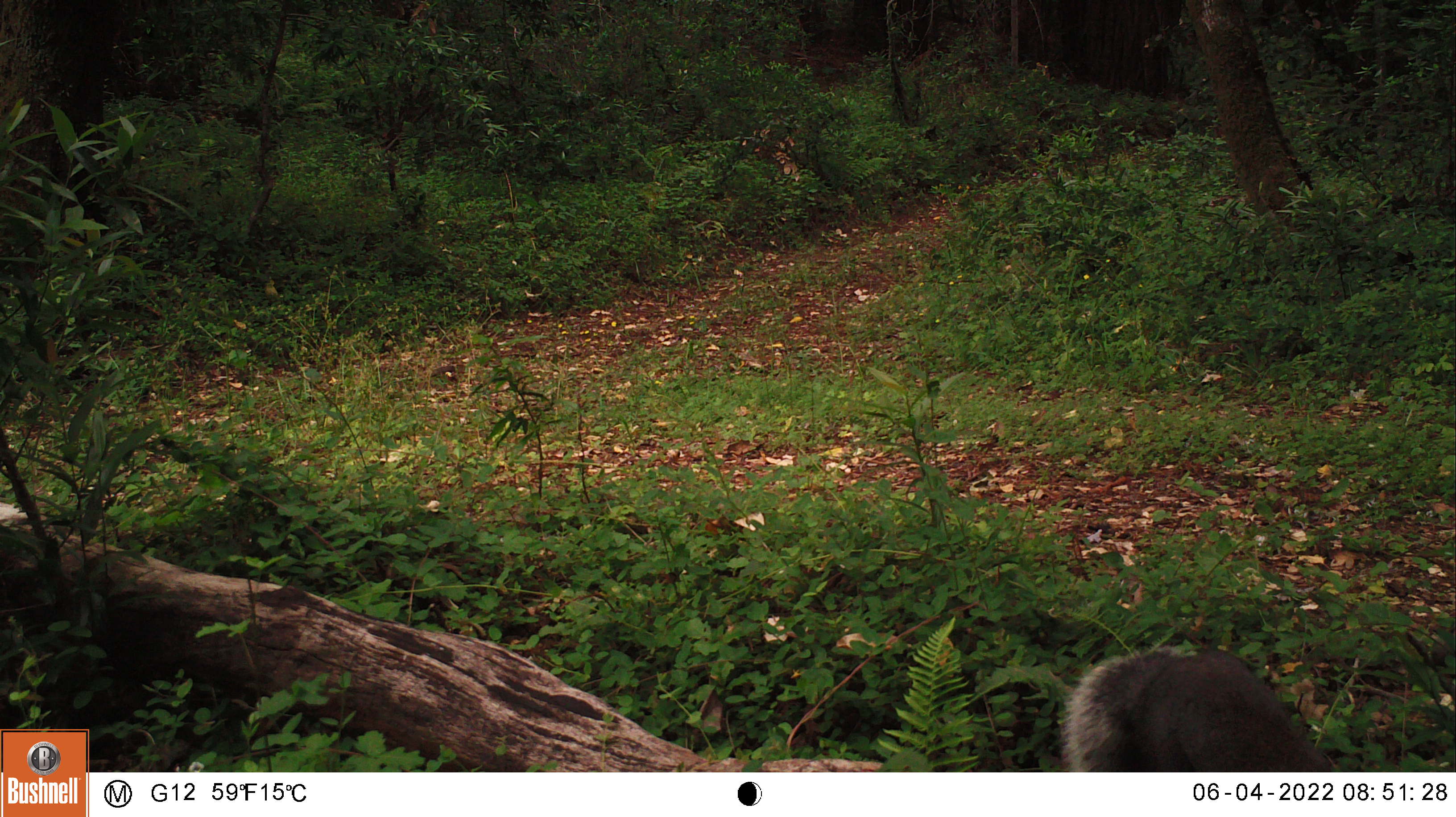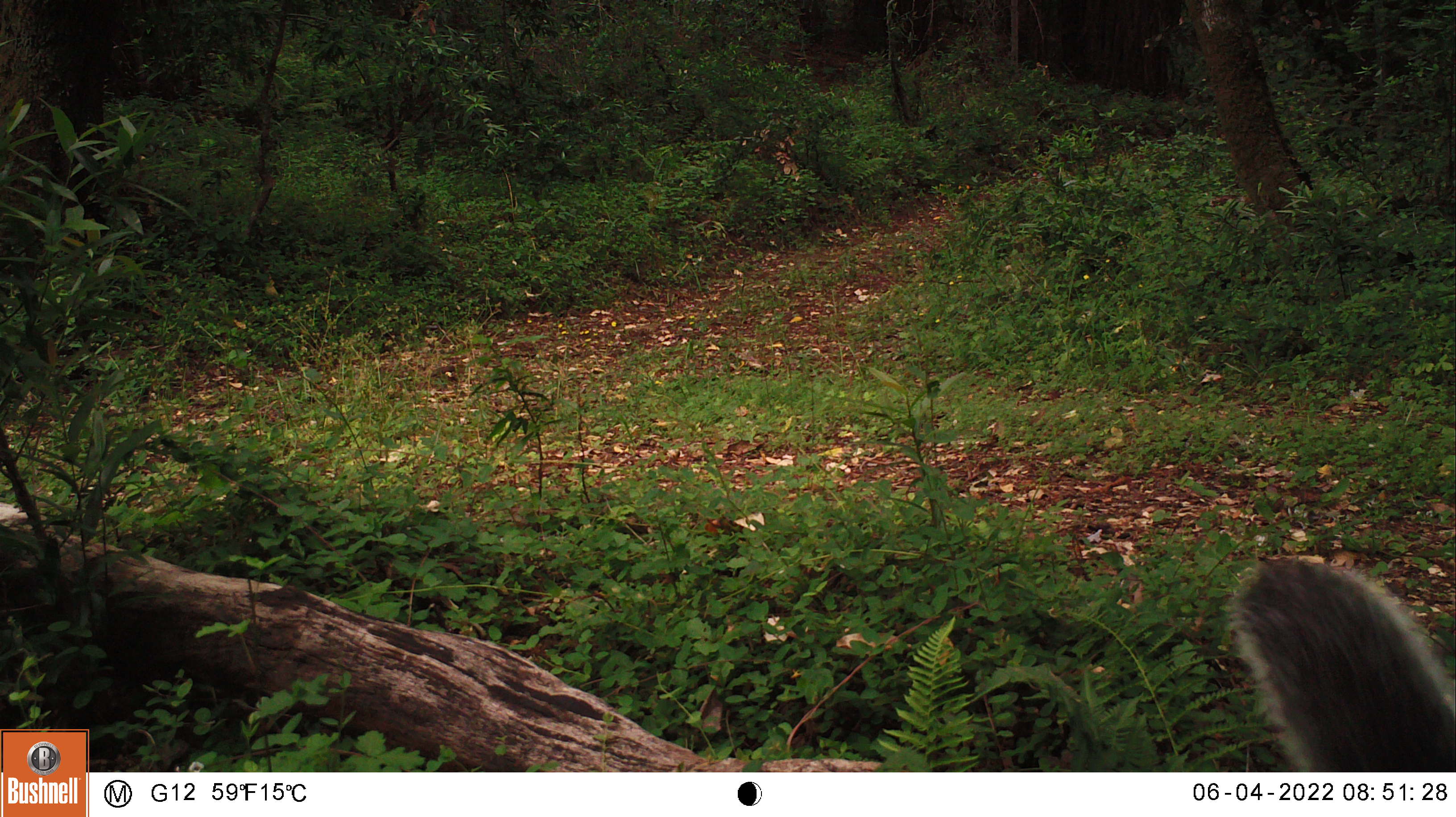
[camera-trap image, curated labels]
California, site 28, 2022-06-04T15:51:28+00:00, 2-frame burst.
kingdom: Animalia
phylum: Chordata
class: Mammalia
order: Rodentia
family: Sciuridae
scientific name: Sciuridae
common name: squirrel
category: unknown squirrel